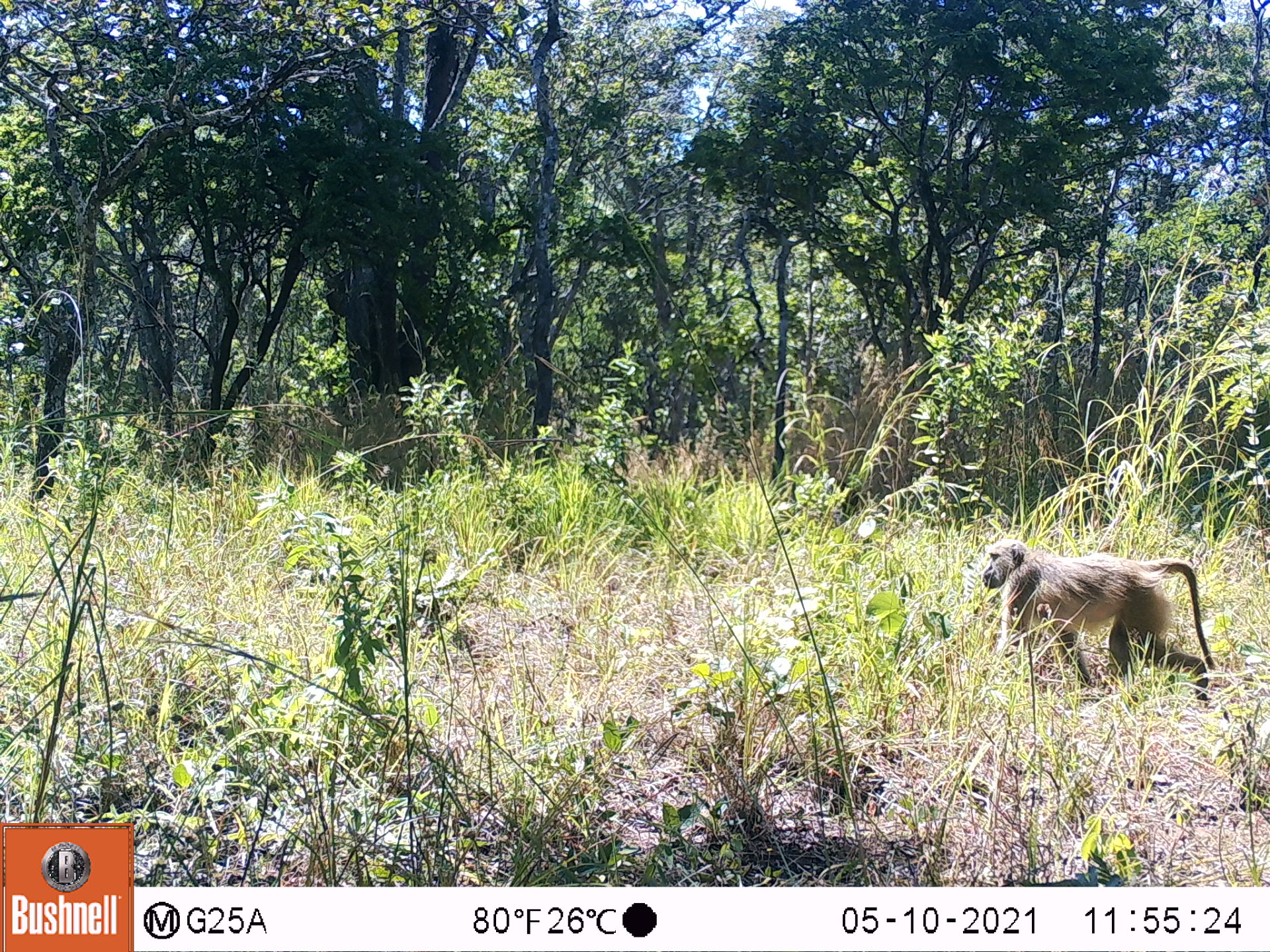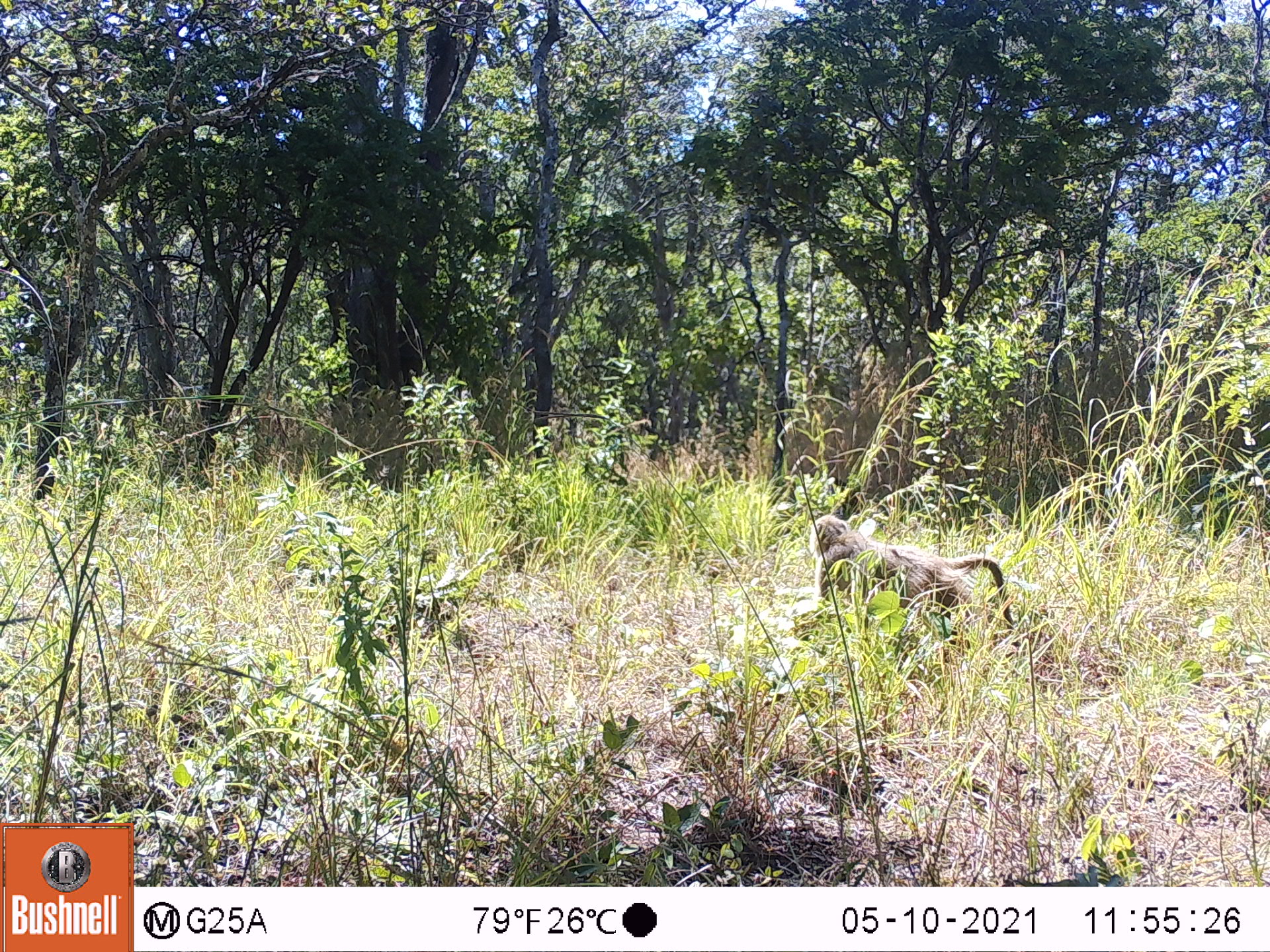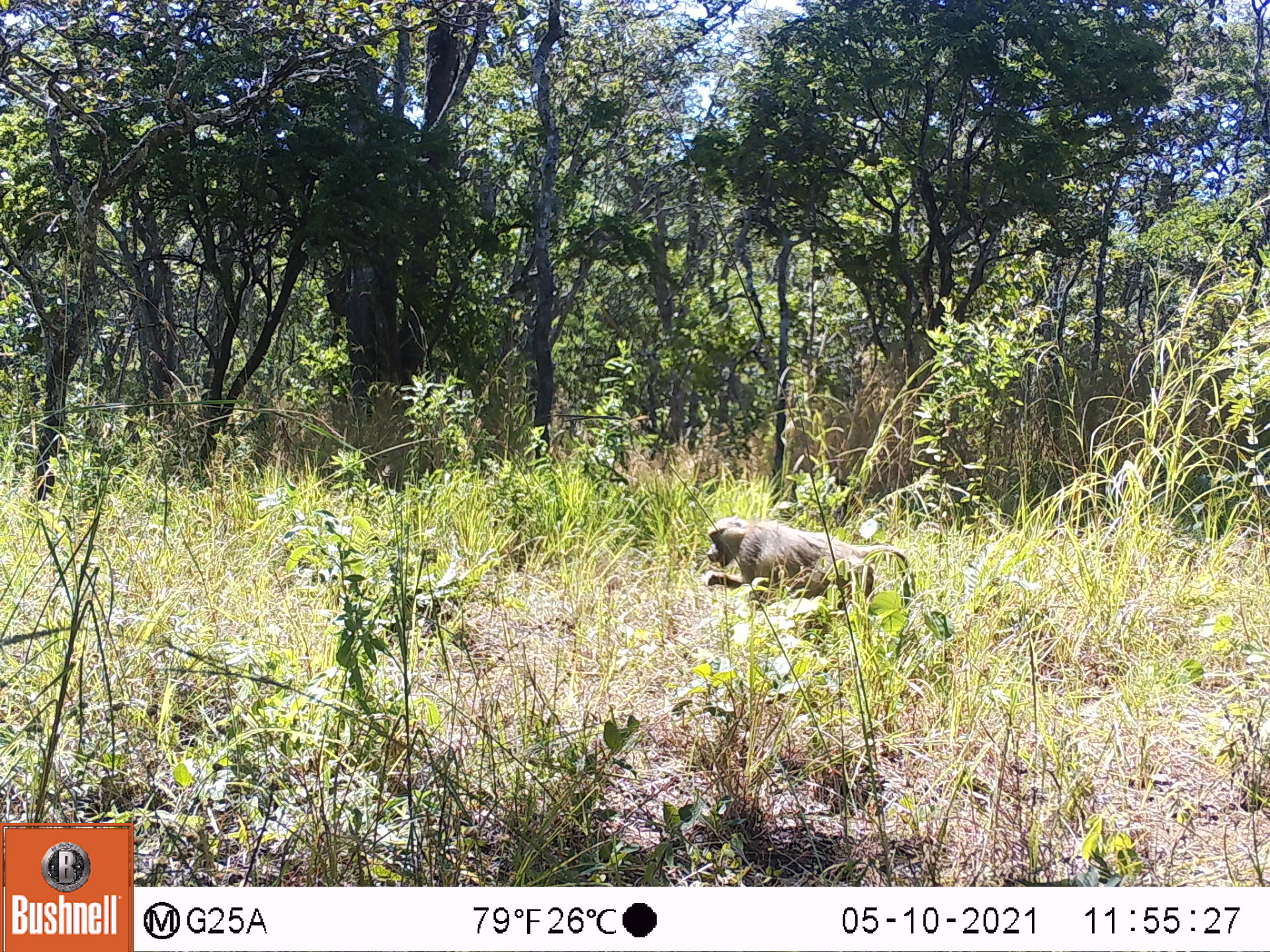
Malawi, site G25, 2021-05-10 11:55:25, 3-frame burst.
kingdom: Animalia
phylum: Chordata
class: Mammalia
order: Primates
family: Cercopithecidae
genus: Papio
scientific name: Papio cynocephalus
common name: yellow baboon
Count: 1.